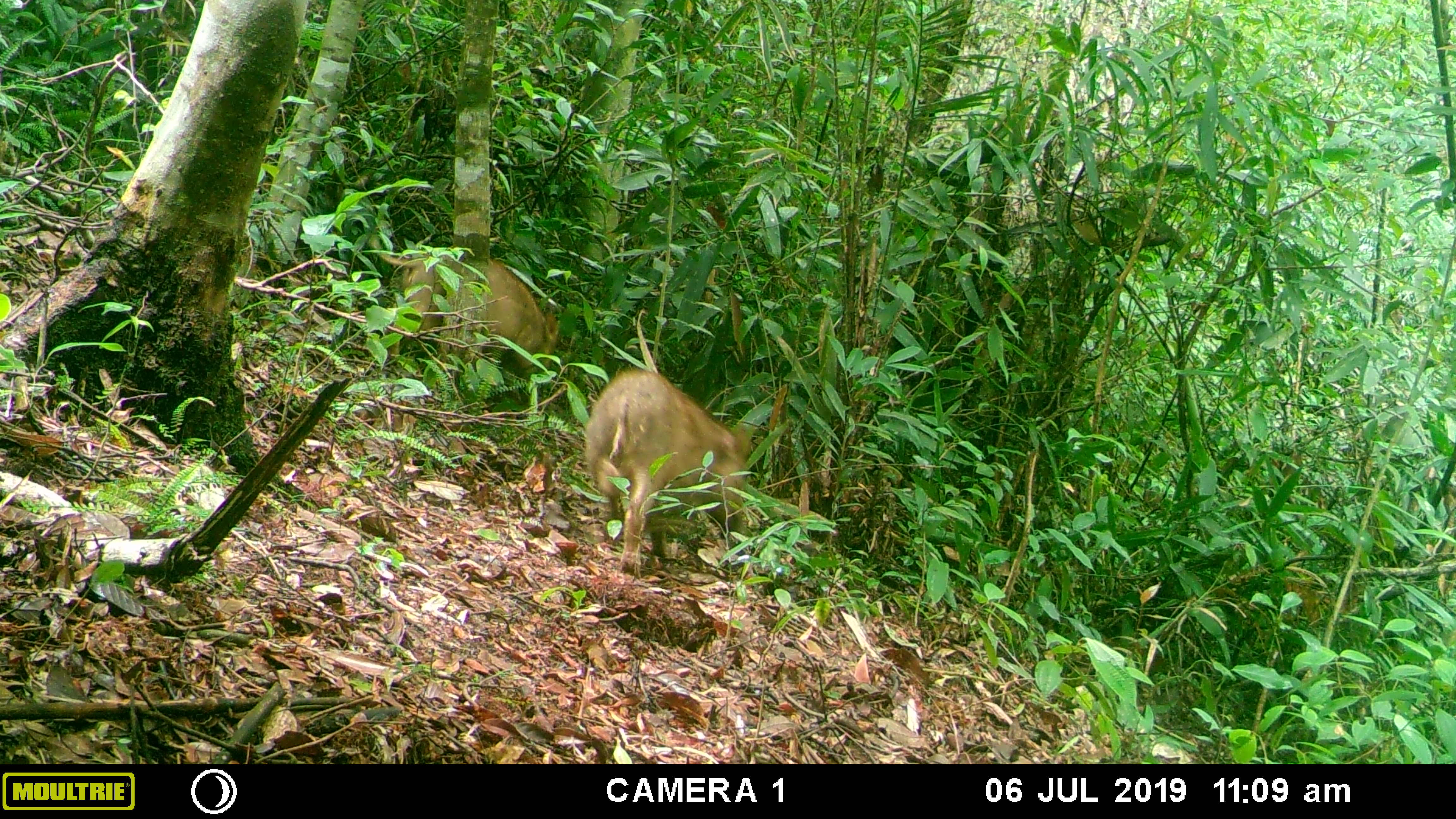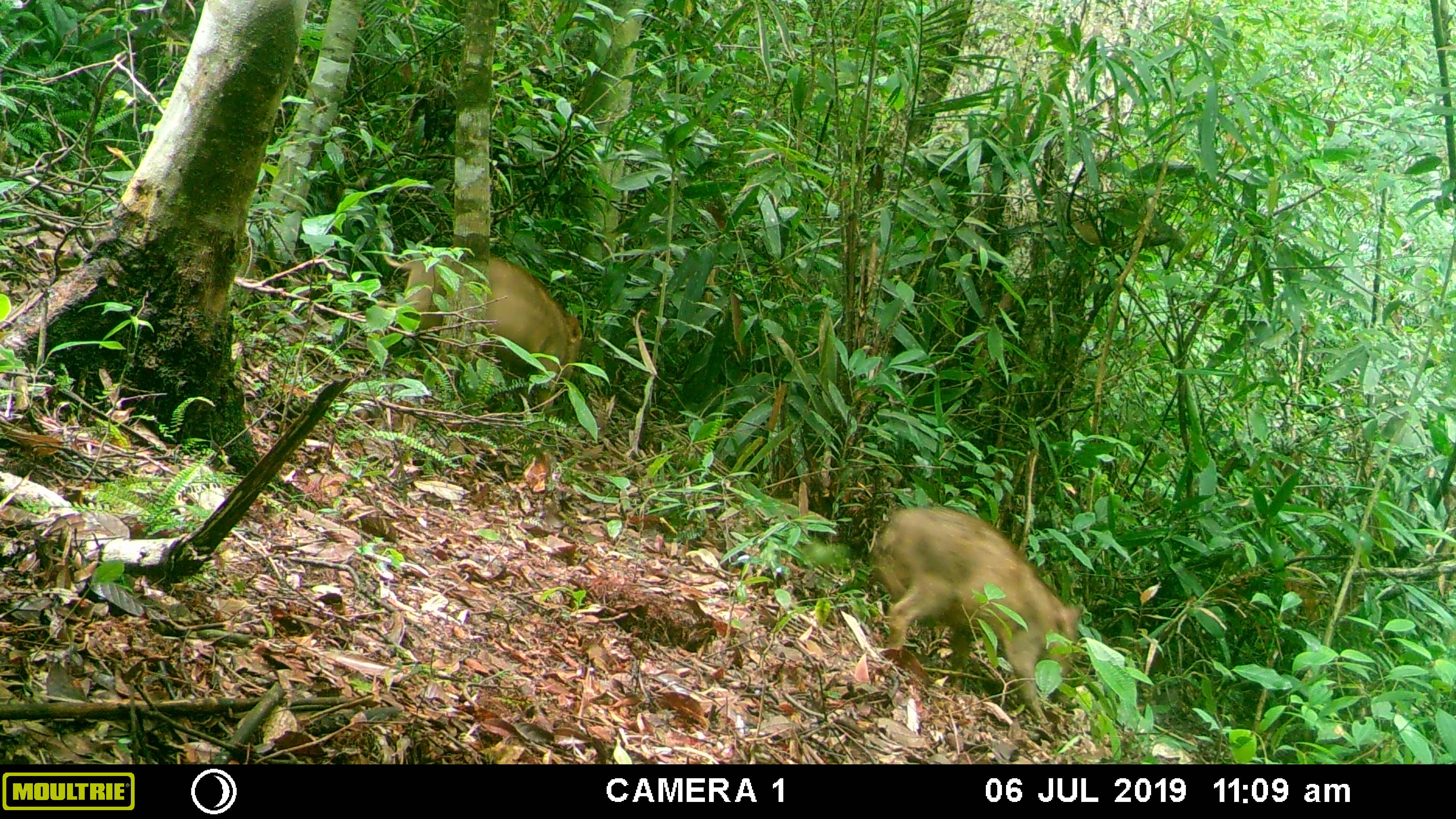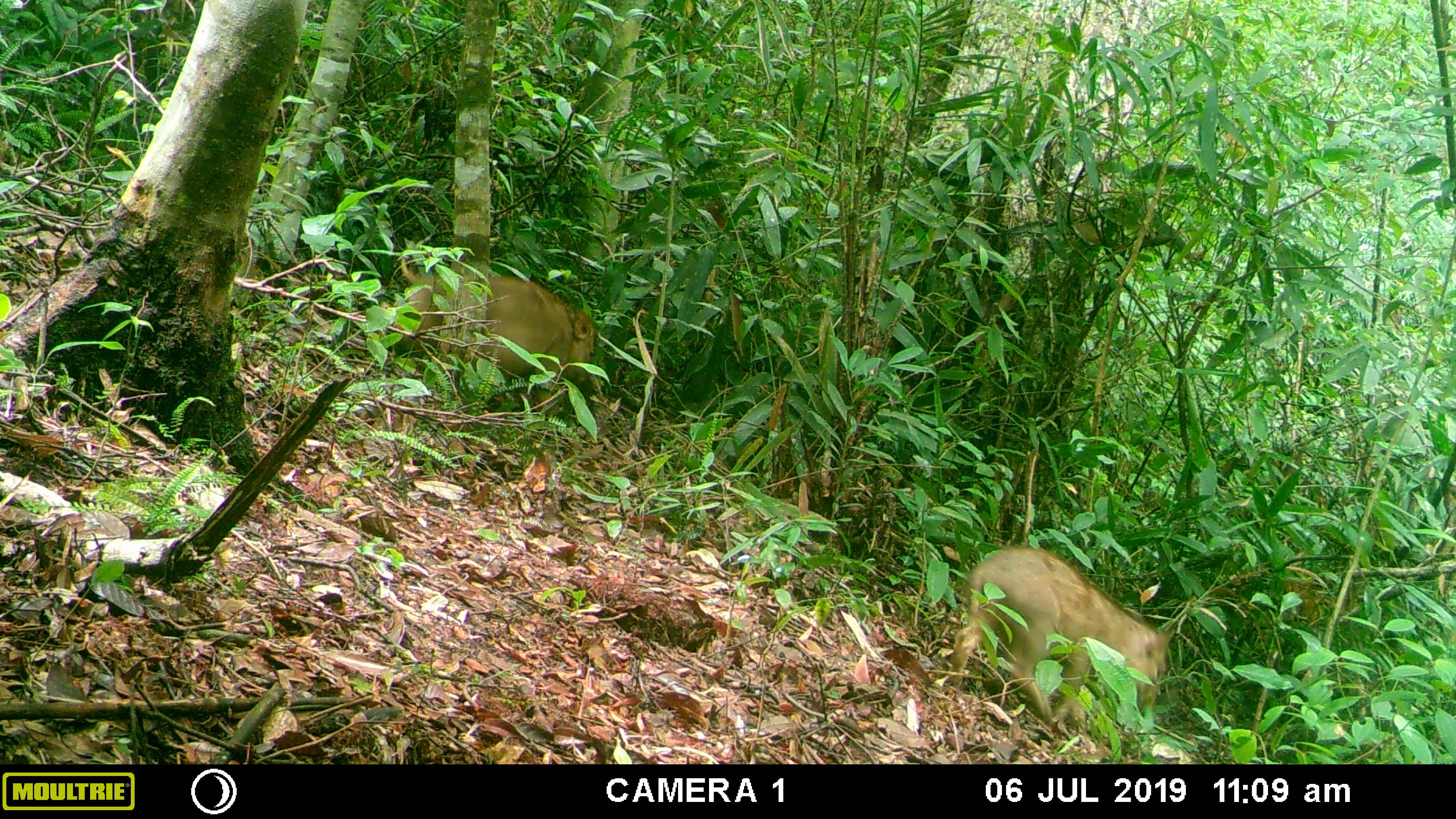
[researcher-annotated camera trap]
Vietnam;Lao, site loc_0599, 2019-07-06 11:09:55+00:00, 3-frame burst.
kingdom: Animalia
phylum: Chordata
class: Mammalia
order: Artiodactyla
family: Suidae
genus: Sus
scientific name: Sus scrofa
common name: eurasian wild pig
Eurasian wild pig (Sus scrofa). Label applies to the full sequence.